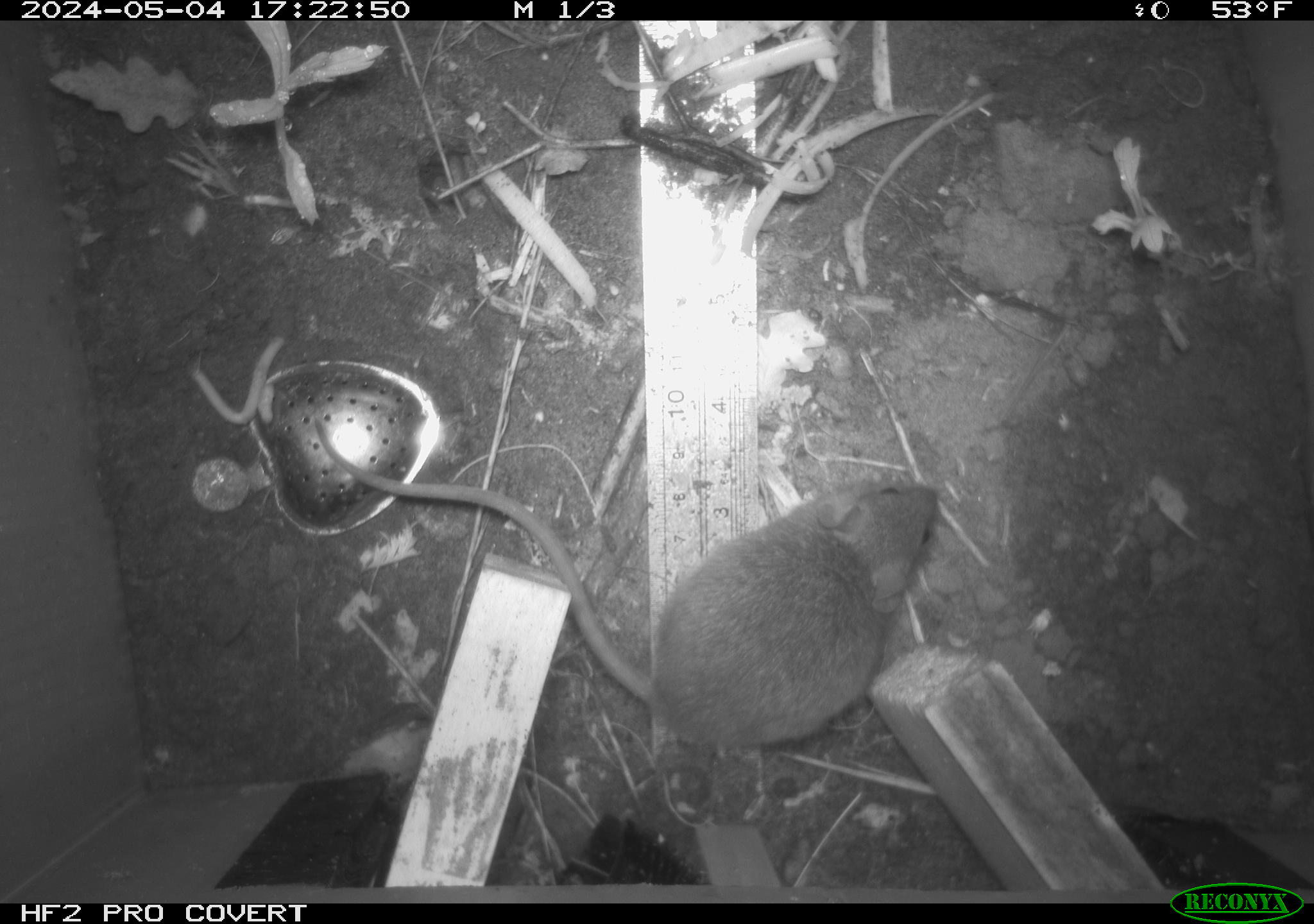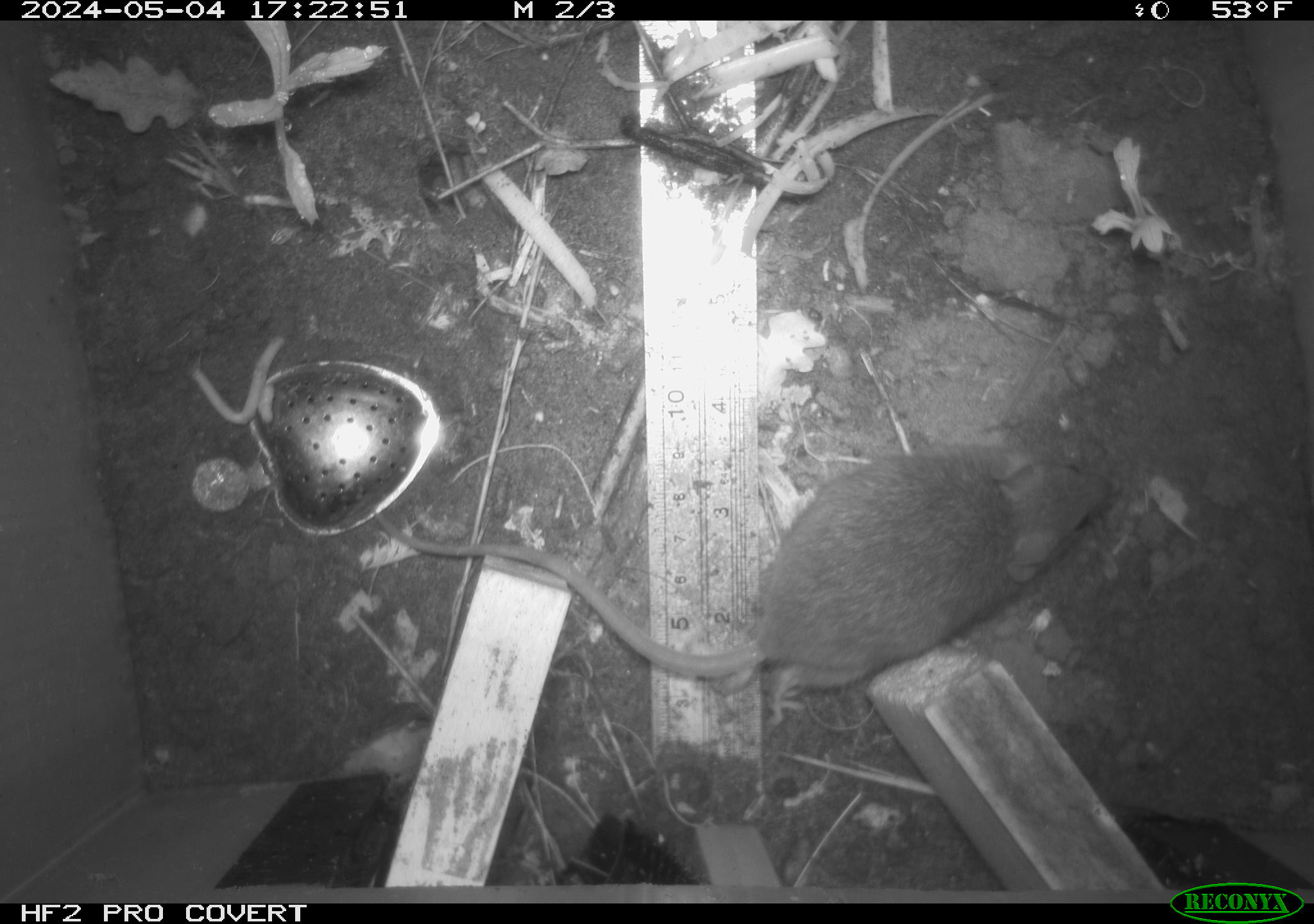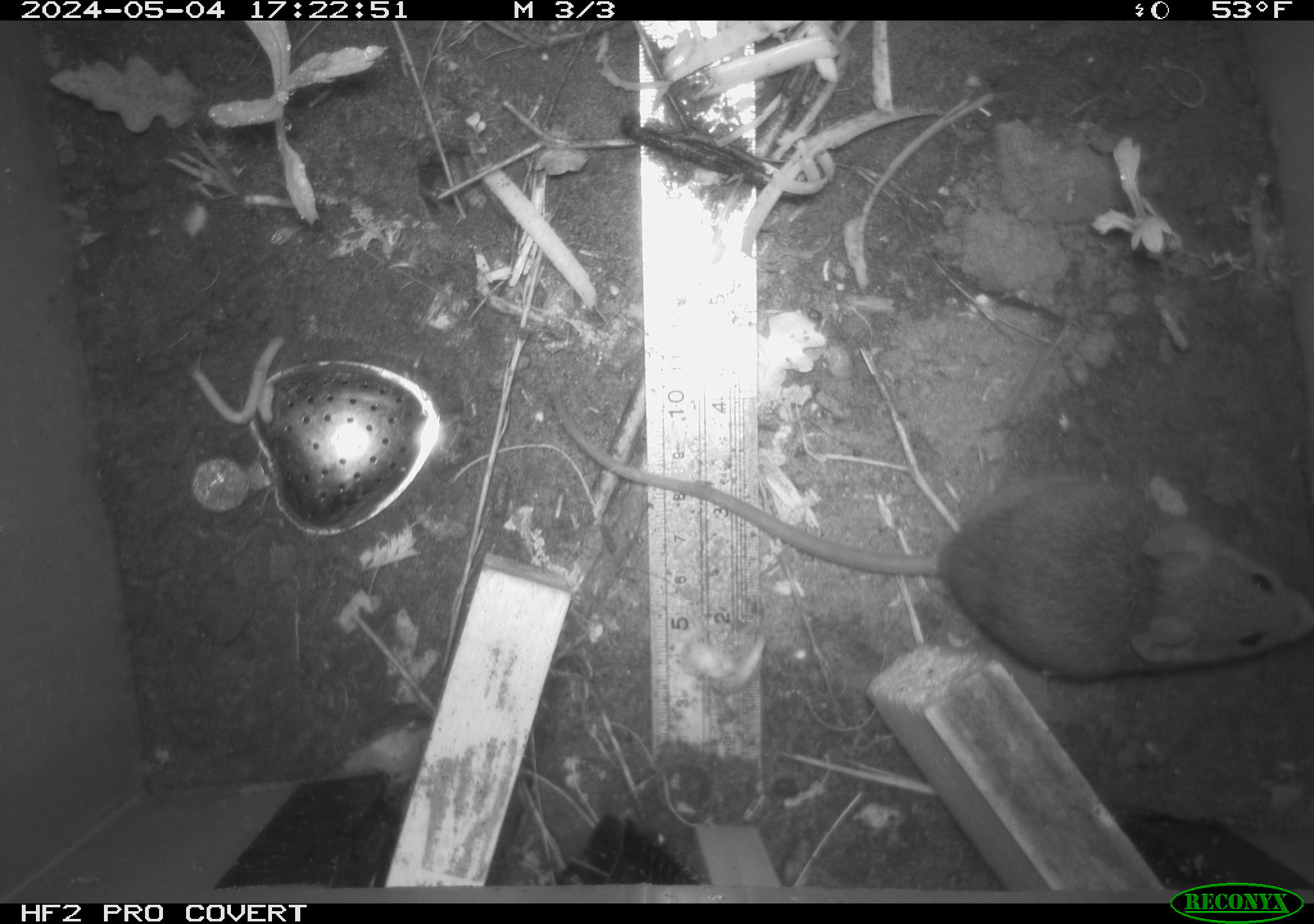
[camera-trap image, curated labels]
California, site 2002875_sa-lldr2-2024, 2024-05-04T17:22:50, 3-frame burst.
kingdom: Animalia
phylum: Chordata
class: Mammalia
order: Rodentia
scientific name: Rodentia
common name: rodent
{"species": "rodent (Rodentia)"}